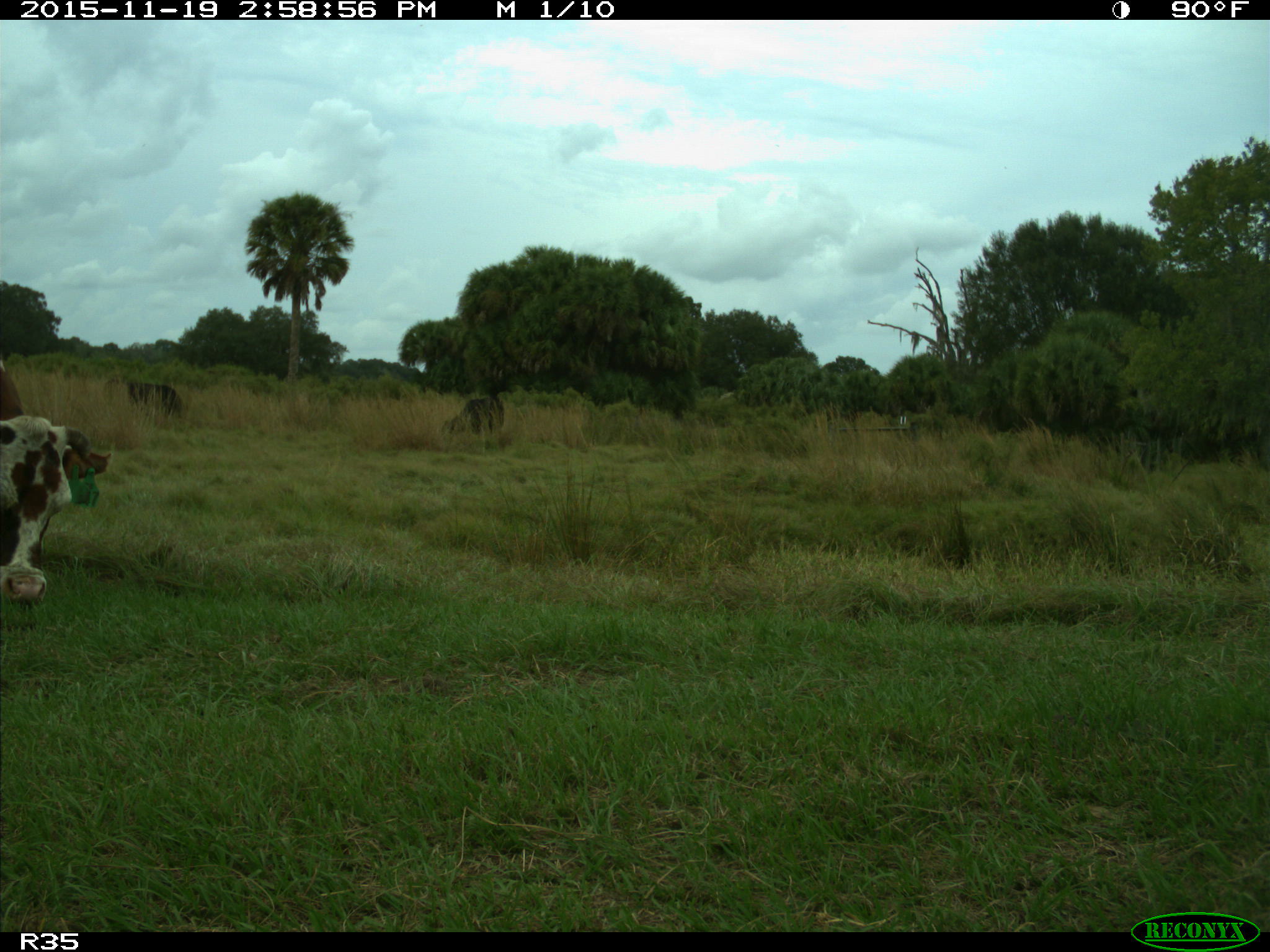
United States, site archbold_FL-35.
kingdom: Animalia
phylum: Chordata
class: Mammalia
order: Artiodactyla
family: Bovidae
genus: Bos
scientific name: Bos taurus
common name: domestic cow